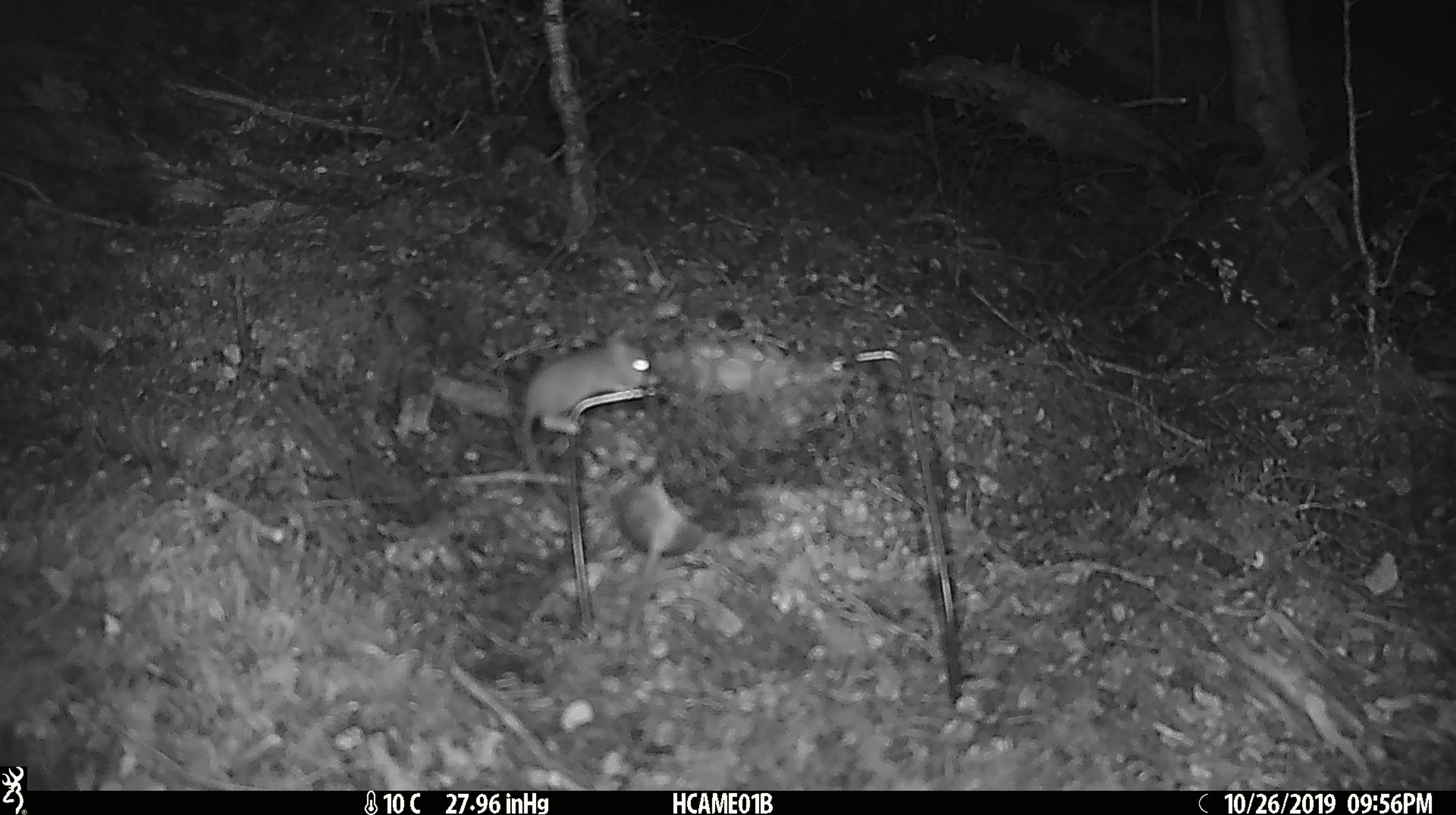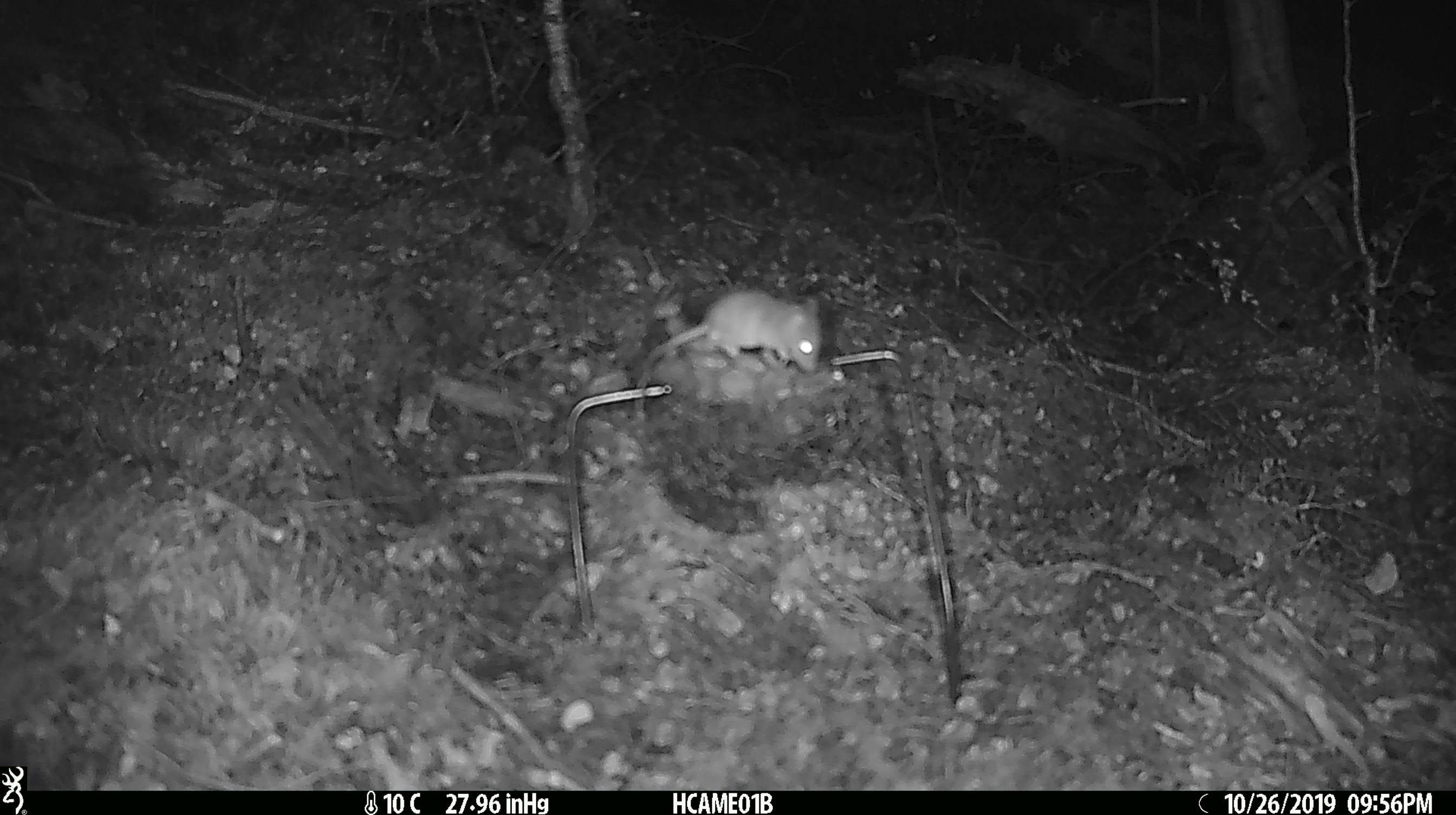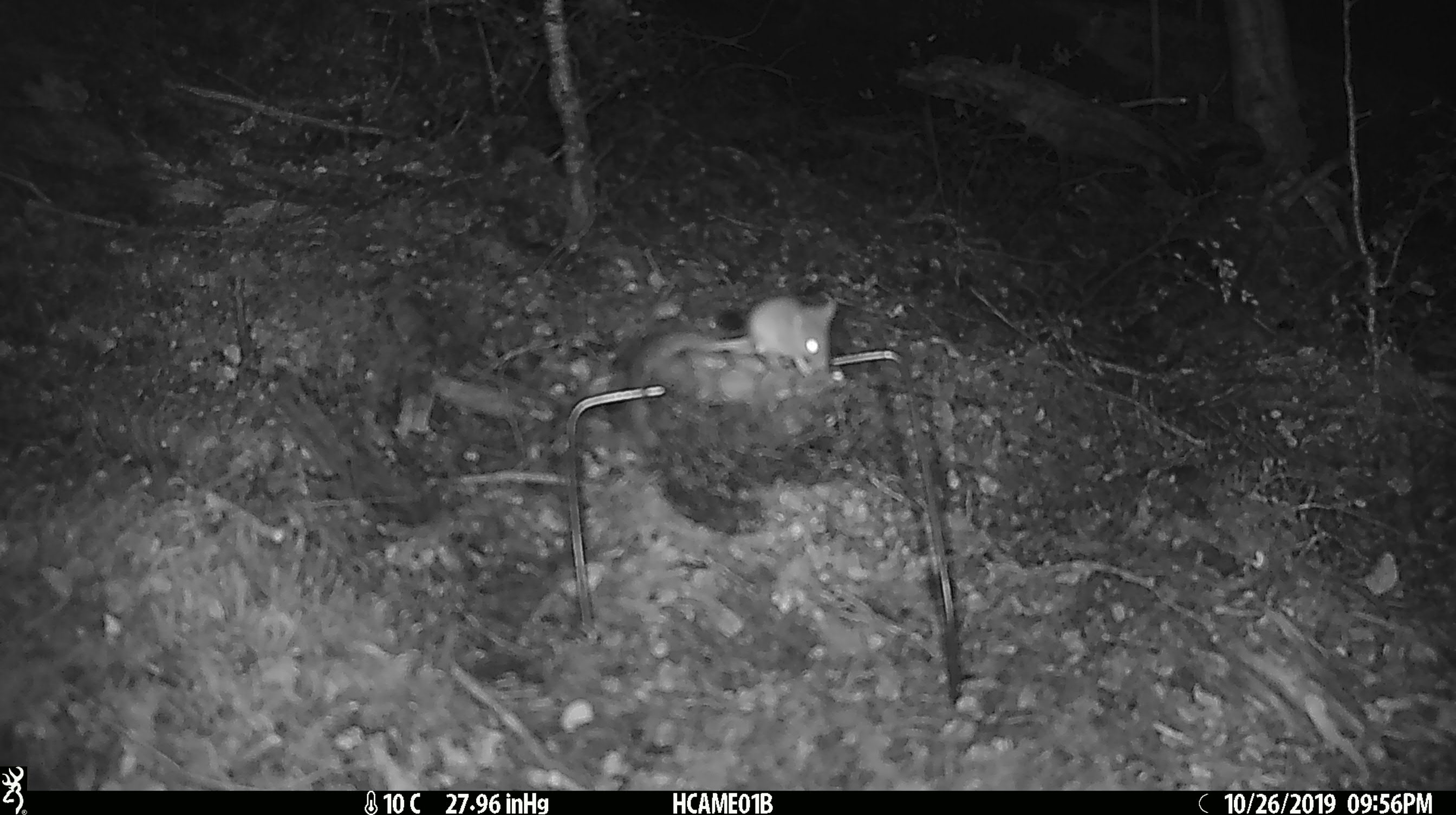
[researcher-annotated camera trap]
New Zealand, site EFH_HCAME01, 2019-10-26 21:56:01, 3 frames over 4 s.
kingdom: Animalia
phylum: Chordata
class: Mammalia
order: Rodentia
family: Muridae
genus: Mus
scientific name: Mus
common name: mouse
Mouse (Mus).